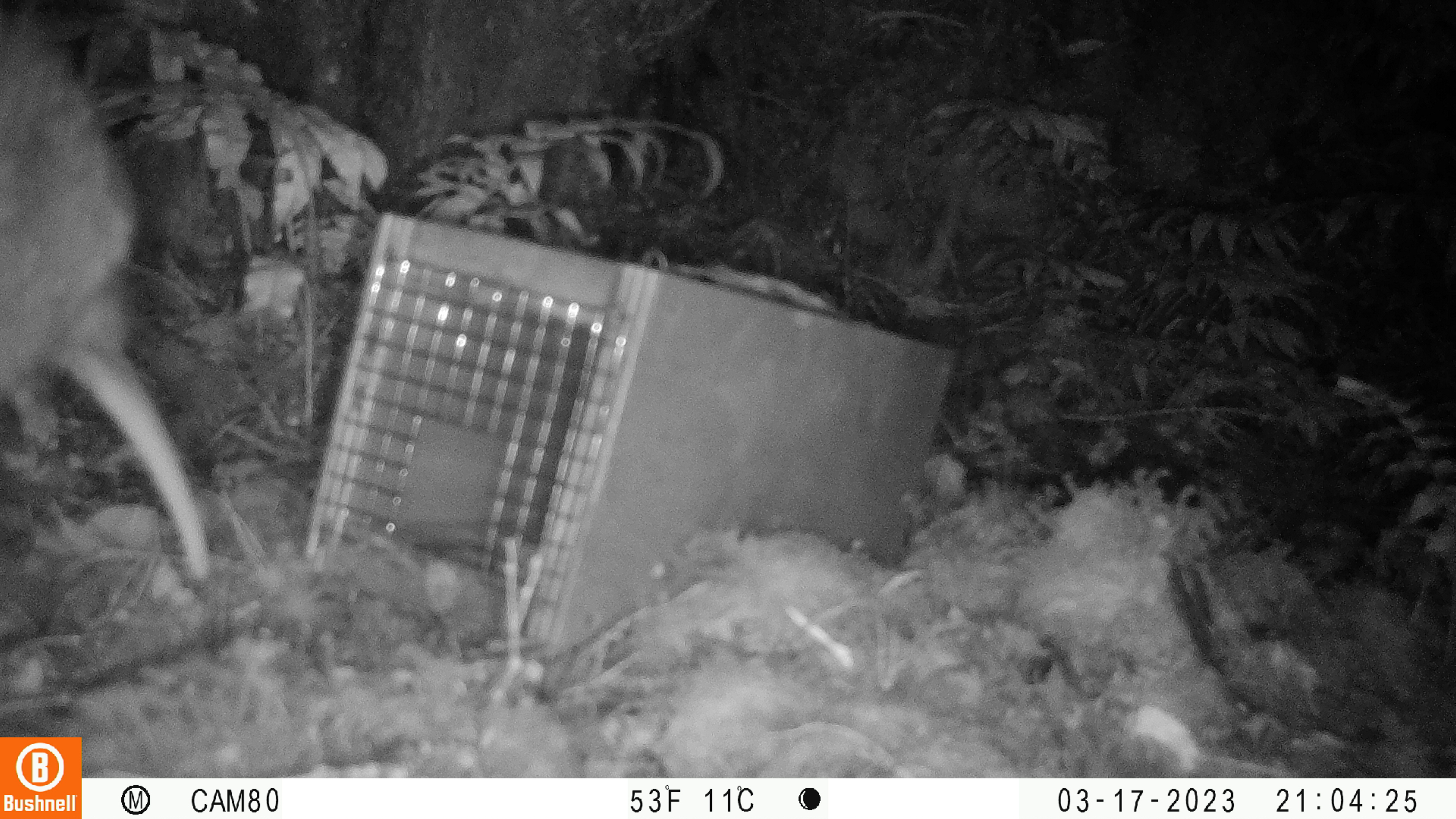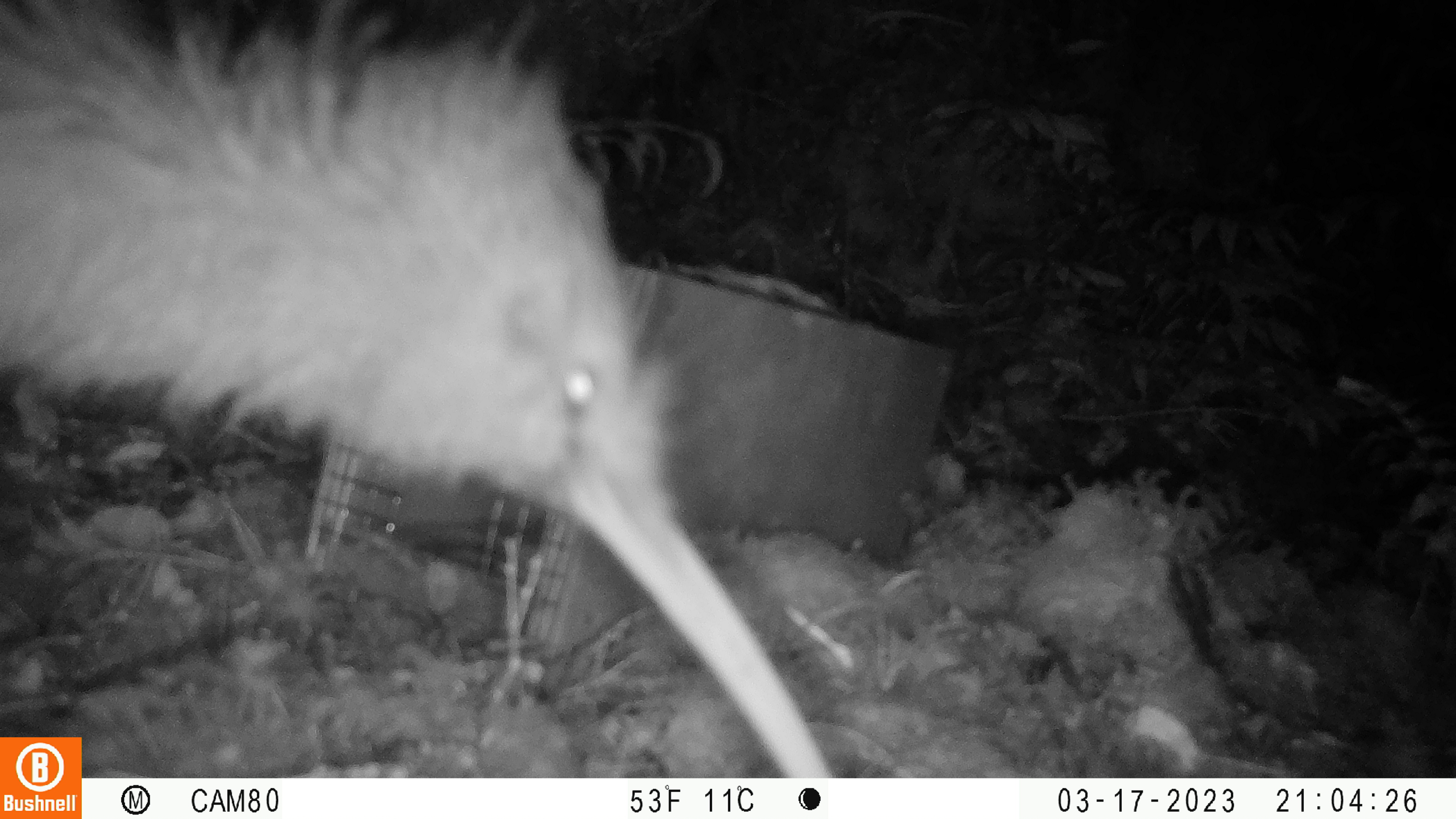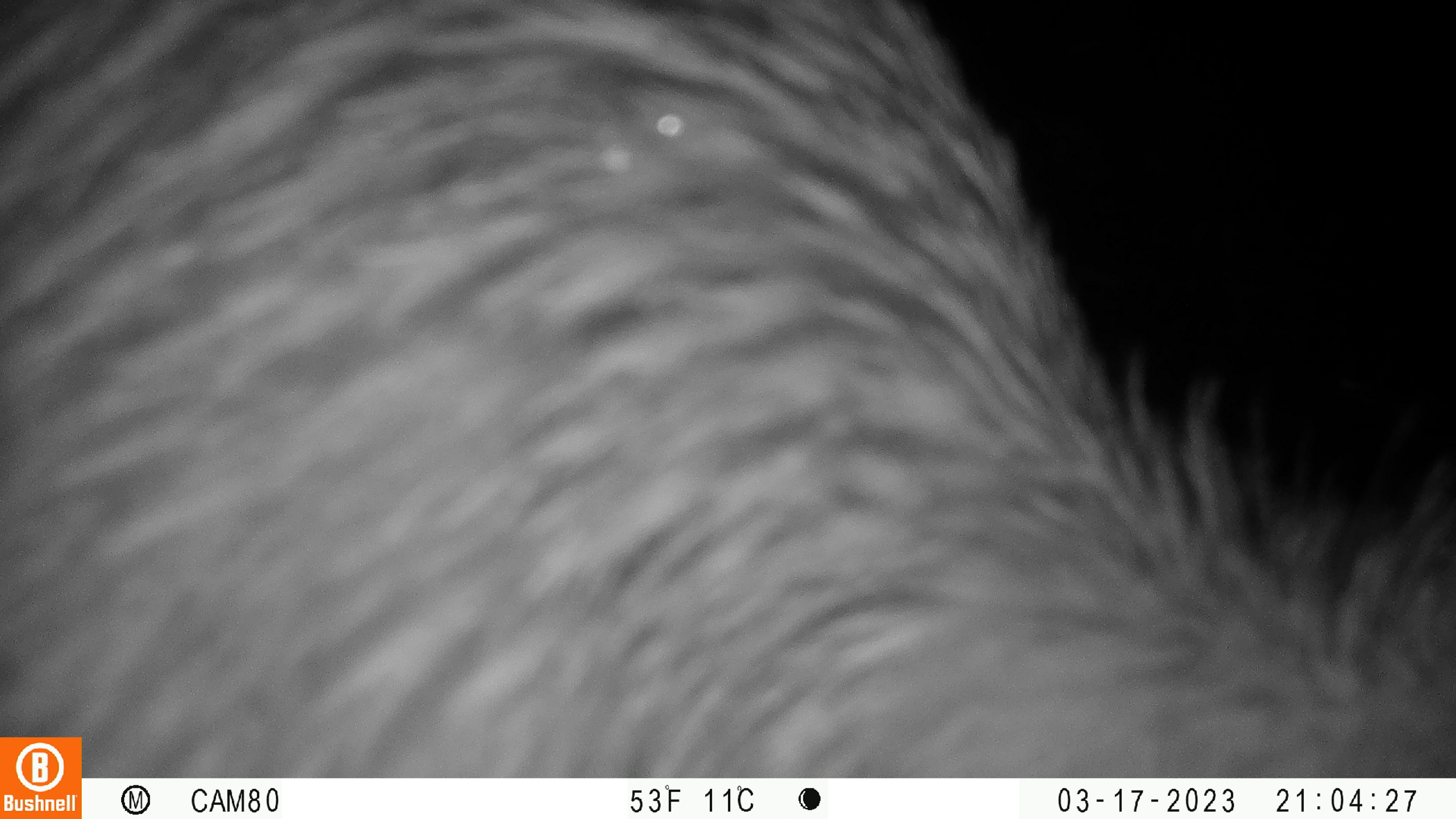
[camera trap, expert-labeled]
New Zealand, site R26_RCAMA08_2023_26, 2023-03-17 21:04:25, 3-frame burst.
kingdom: Animalia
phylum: Chordata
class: Aves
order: Apterygiformes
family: Apterygidae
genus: Apteryx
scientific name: Apteryx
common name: kiwi